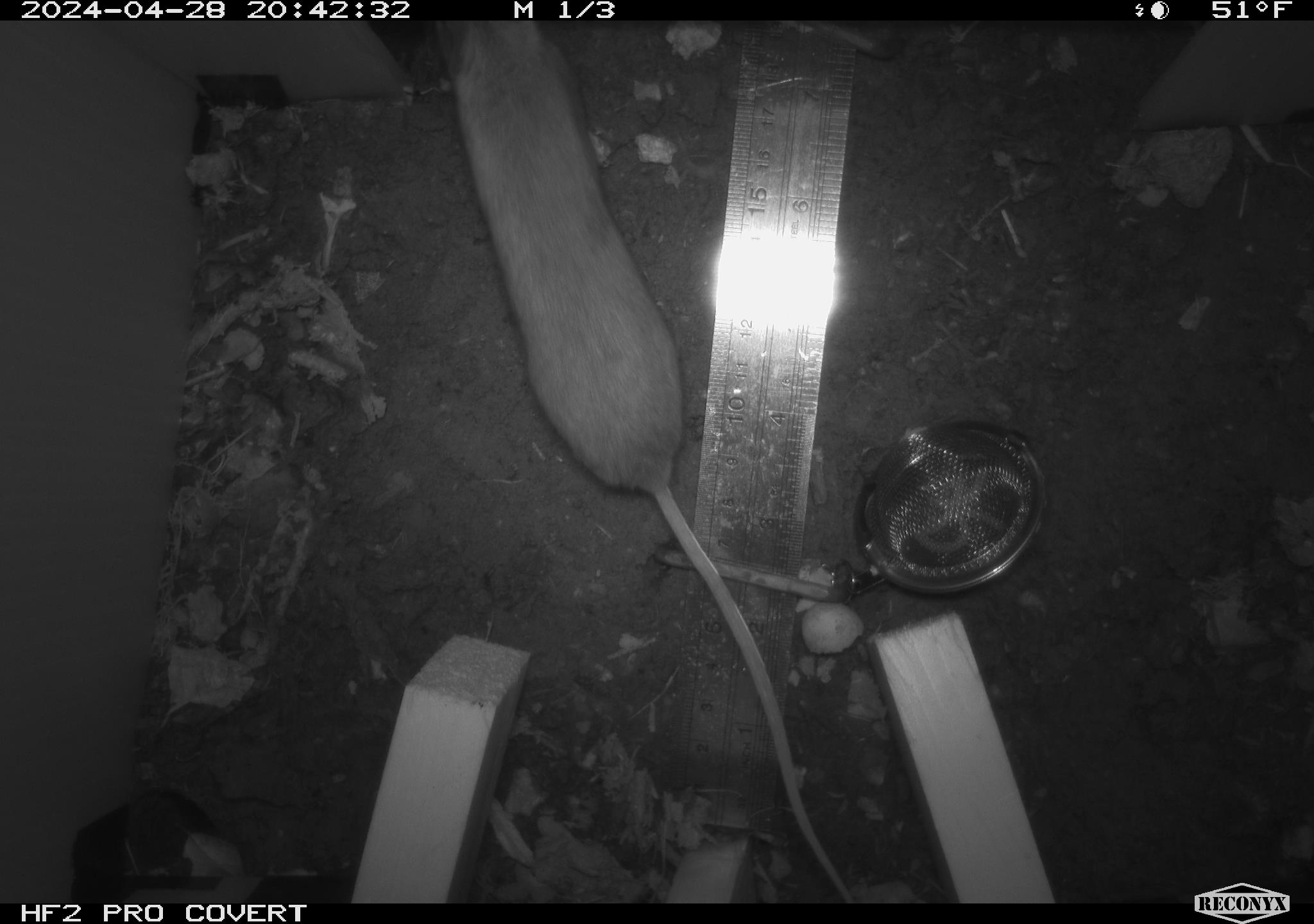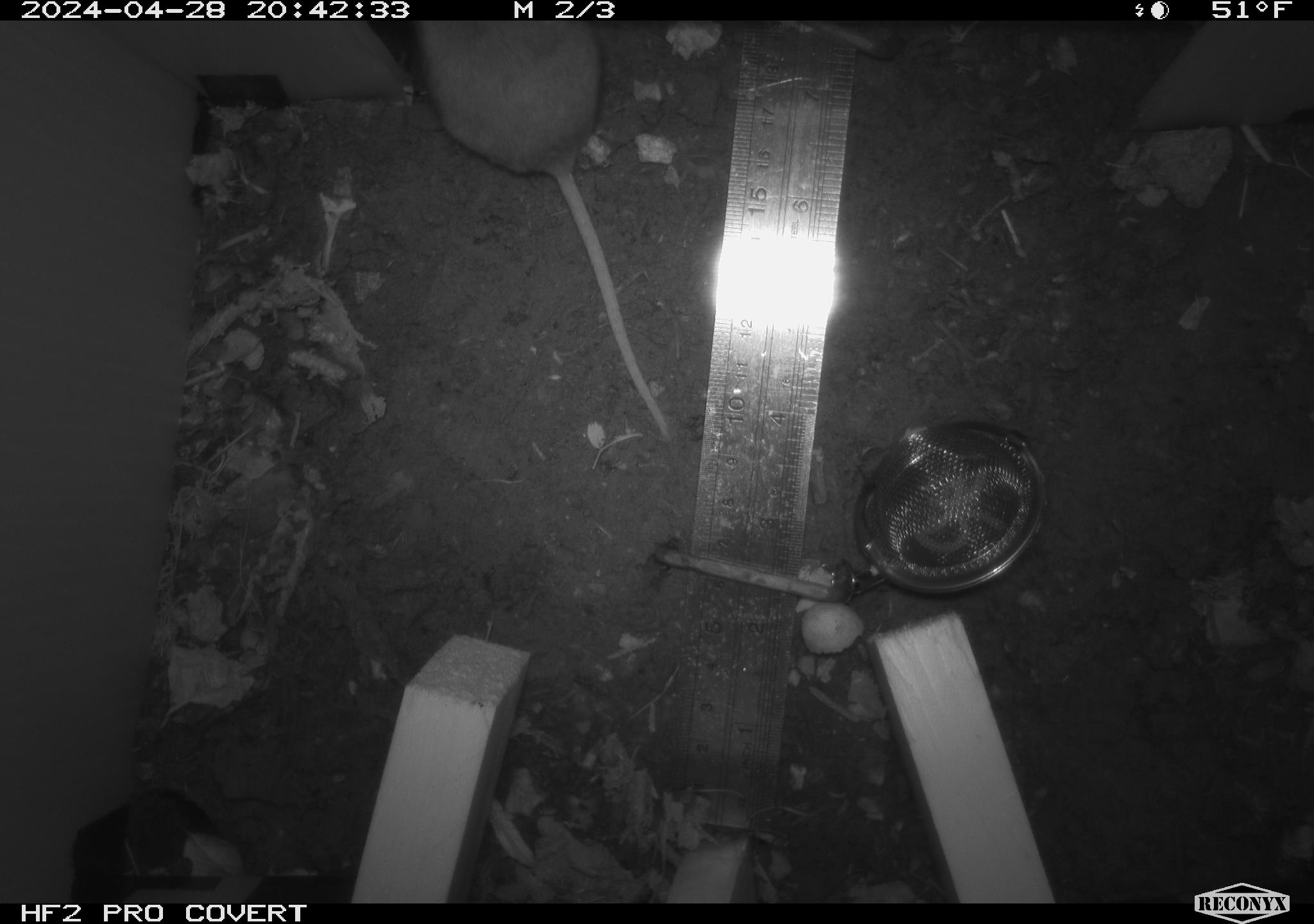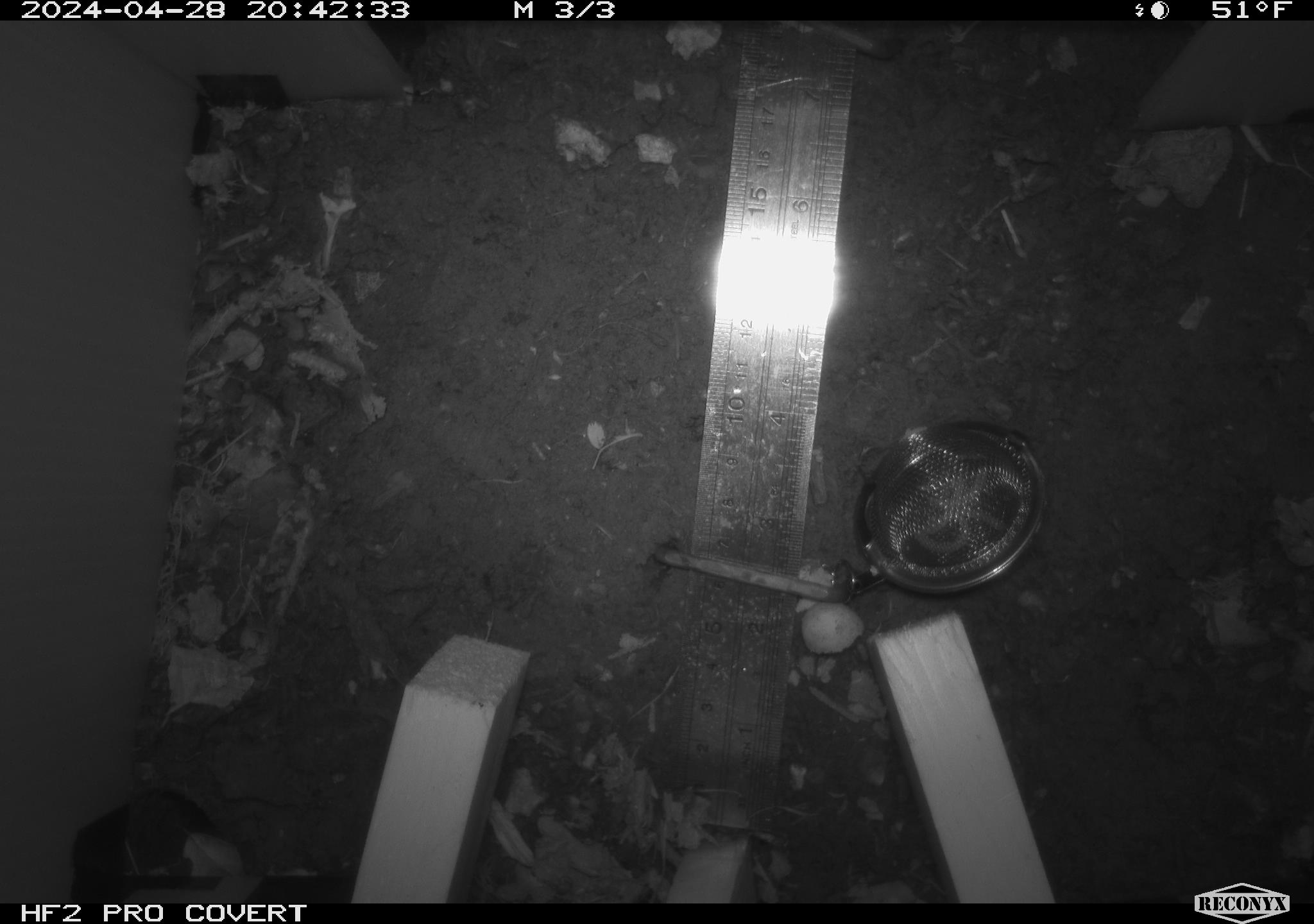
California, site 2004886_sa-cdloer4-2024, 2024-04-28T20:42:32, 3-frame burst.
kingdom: Animalia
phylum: Chordata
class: Mammalia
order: Rodentia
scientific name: Rodentia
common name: mouse species